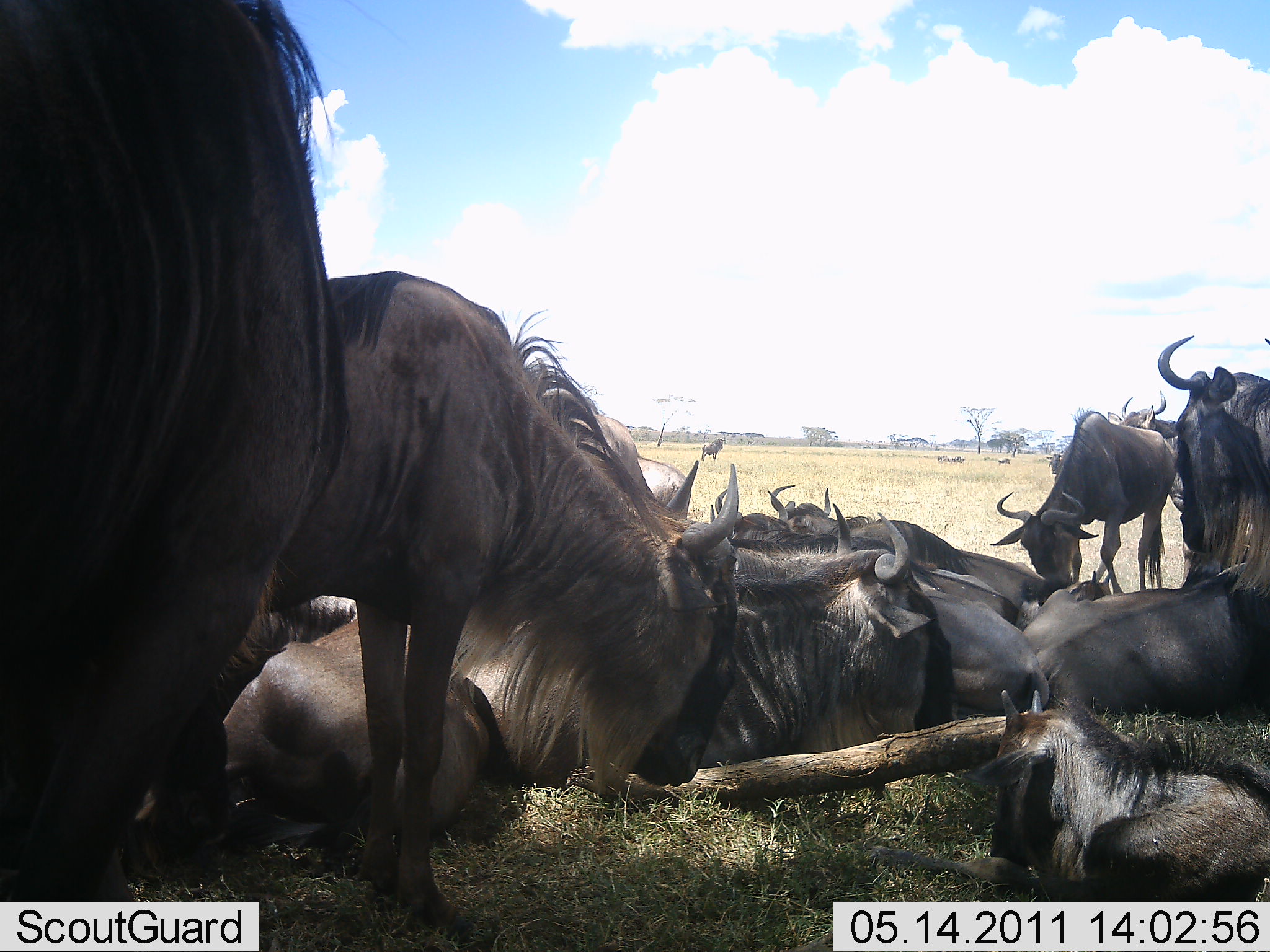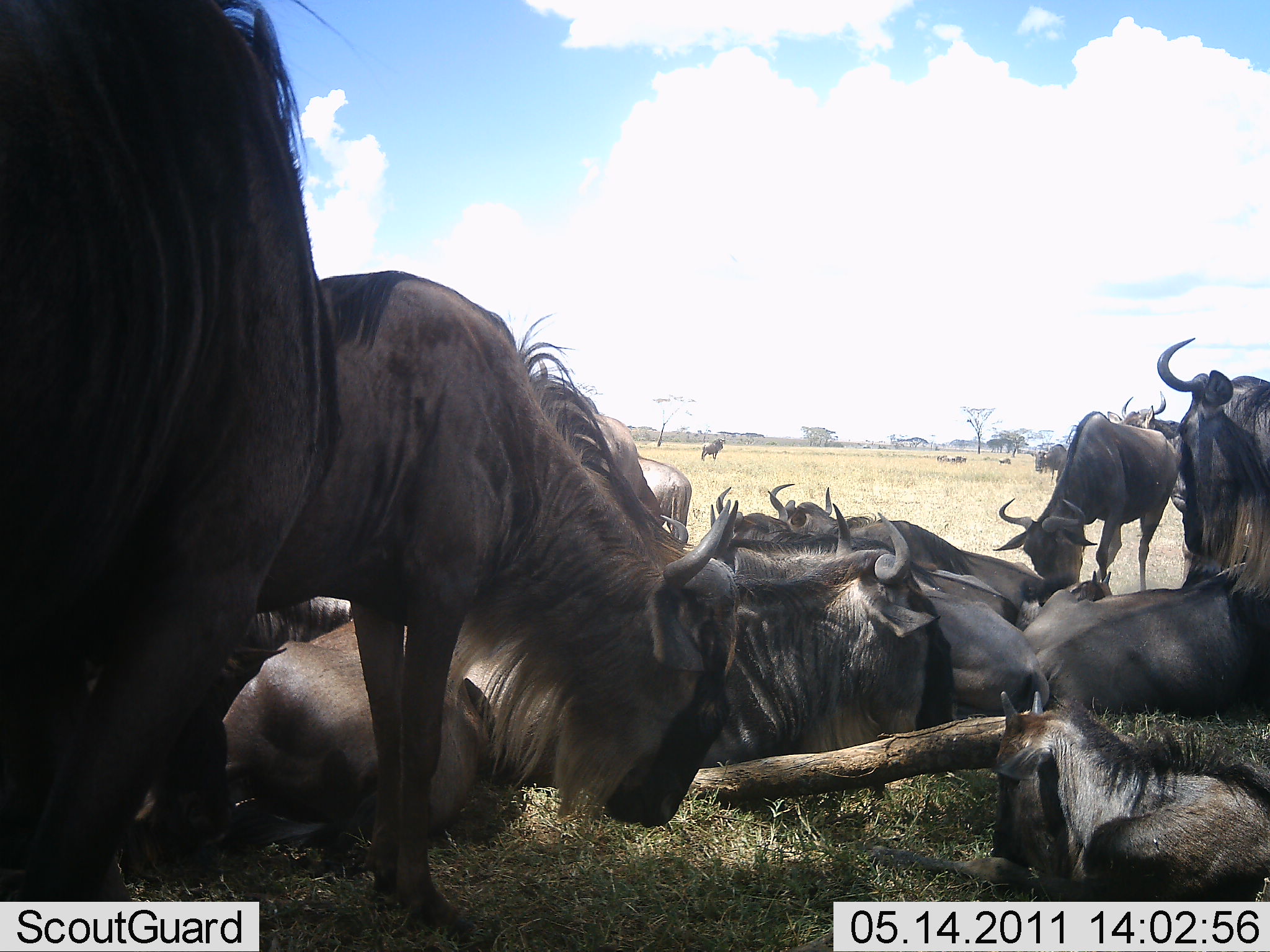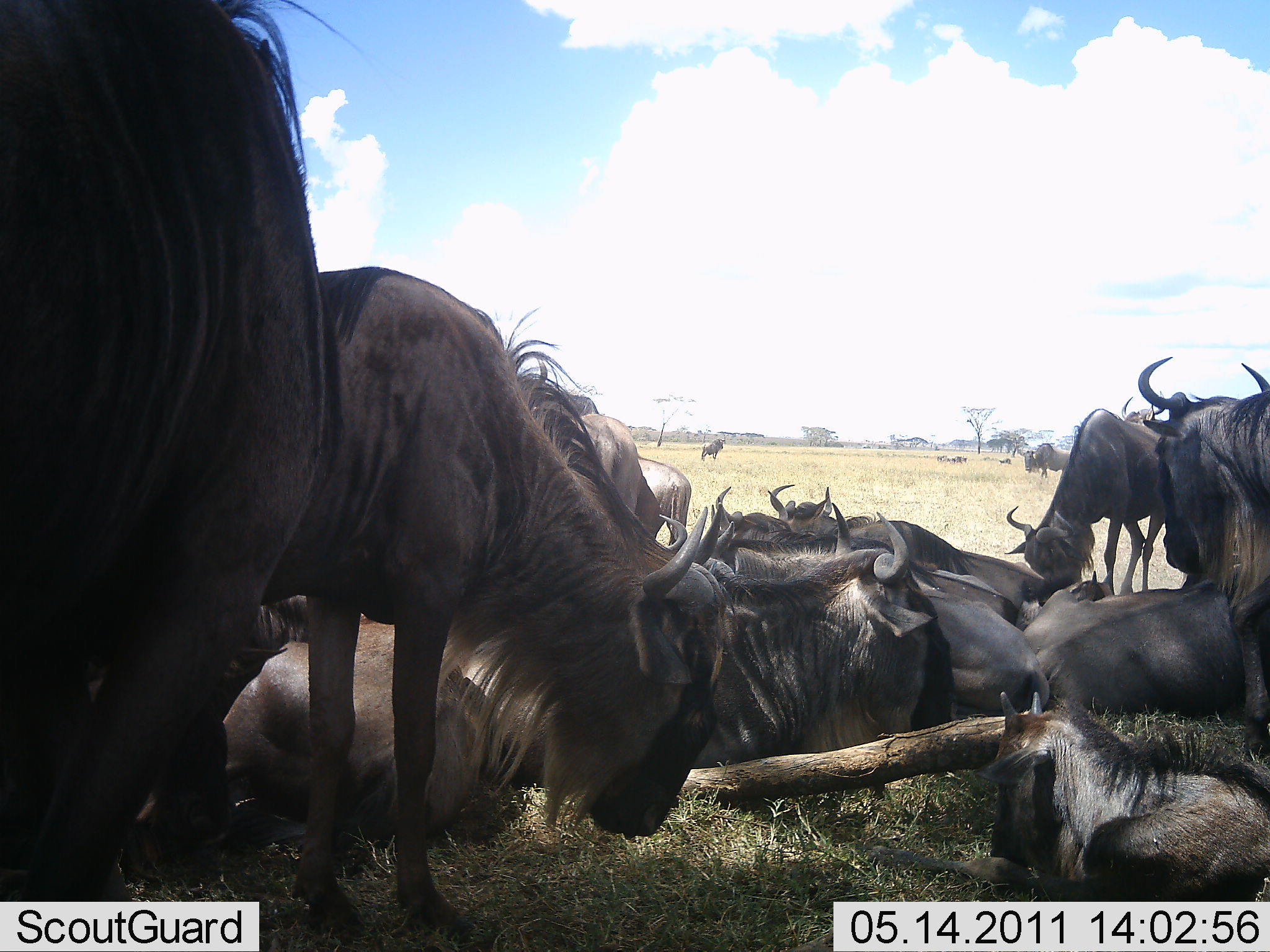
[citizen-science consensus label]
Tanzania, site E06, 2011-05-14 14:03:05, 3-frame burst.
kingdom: Animalia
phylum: Chordata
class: Mammalia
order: Artiodactyla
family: Bovidae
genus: Connochaetes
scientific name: Connochaetes taurinus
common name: blue wildebeest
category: wildebeest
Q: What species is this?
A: Wildebeest (blue wildebeest) (Connochaetes taurinus).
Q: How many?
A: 11-50.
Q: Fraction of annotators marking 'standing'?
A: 67%.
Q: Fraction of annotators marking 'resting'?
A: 92%.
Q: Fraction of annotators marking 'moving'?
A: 33%.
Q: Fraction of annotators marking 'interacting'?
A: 17%.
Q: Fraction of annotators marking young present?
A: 33%.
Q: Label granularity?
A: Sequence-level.